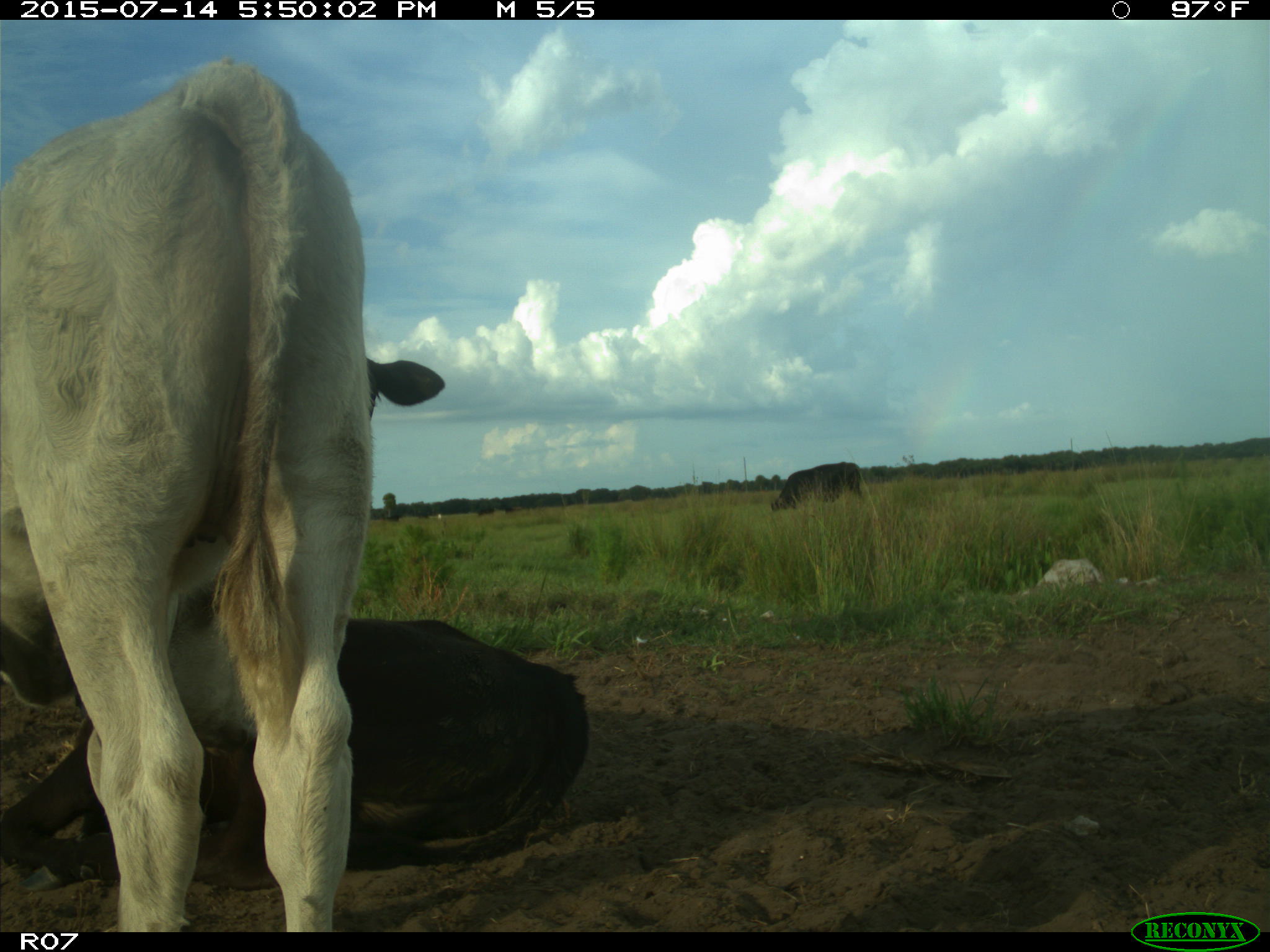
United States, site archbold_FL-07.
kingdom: Animalia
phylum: Chordata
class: Mammalia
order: Artiodactyla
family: Bovidae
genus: Bos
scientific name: Bos taurus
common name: domestic cow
Bos taurus (domestic cow).